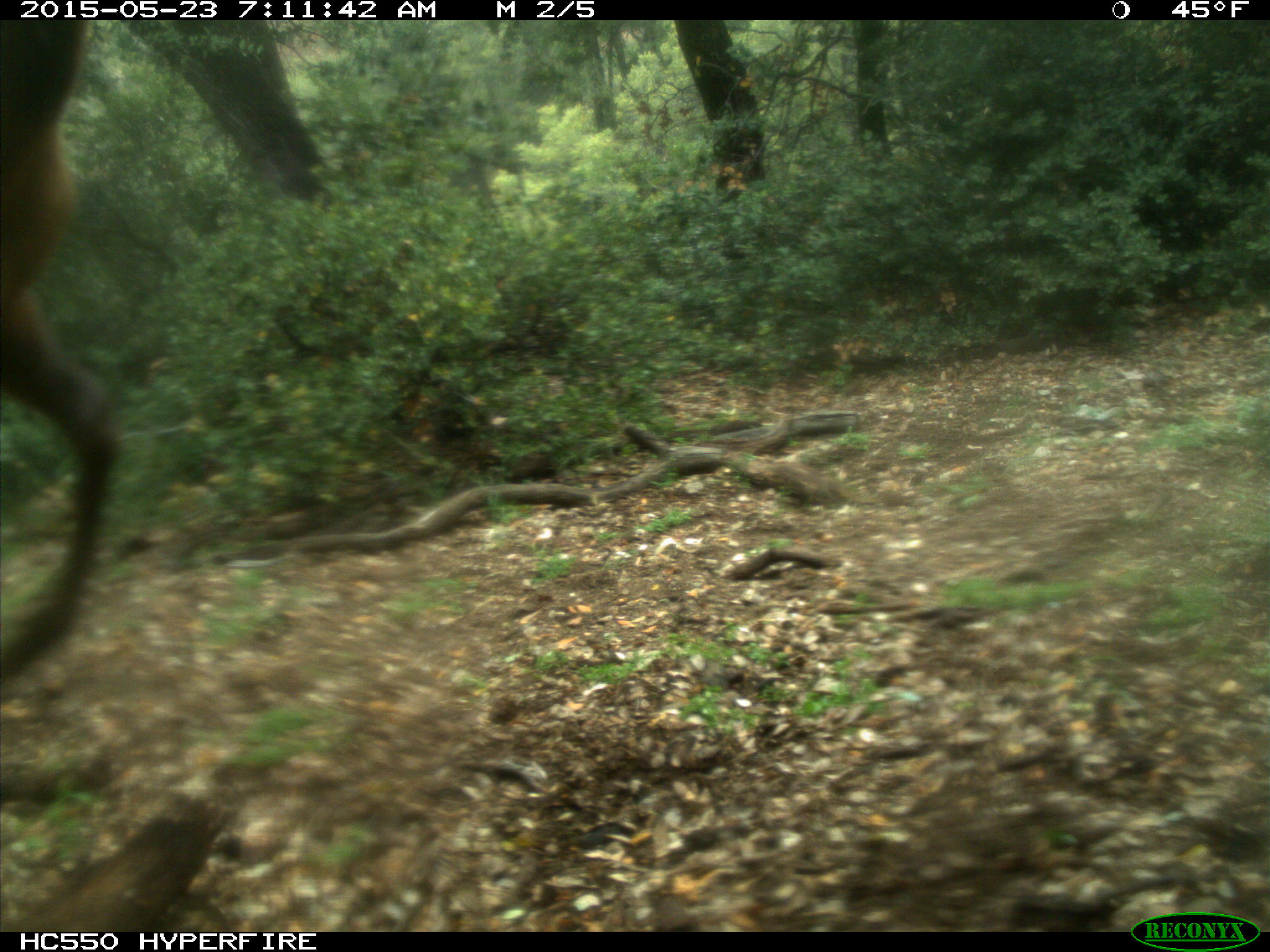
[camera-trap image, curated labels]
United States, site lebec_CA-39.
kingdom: Animalia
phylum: Chordata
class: Mammalia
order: Artiodactyla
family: Cervidae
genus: Cervus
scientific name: Cervus canadensis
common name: elk